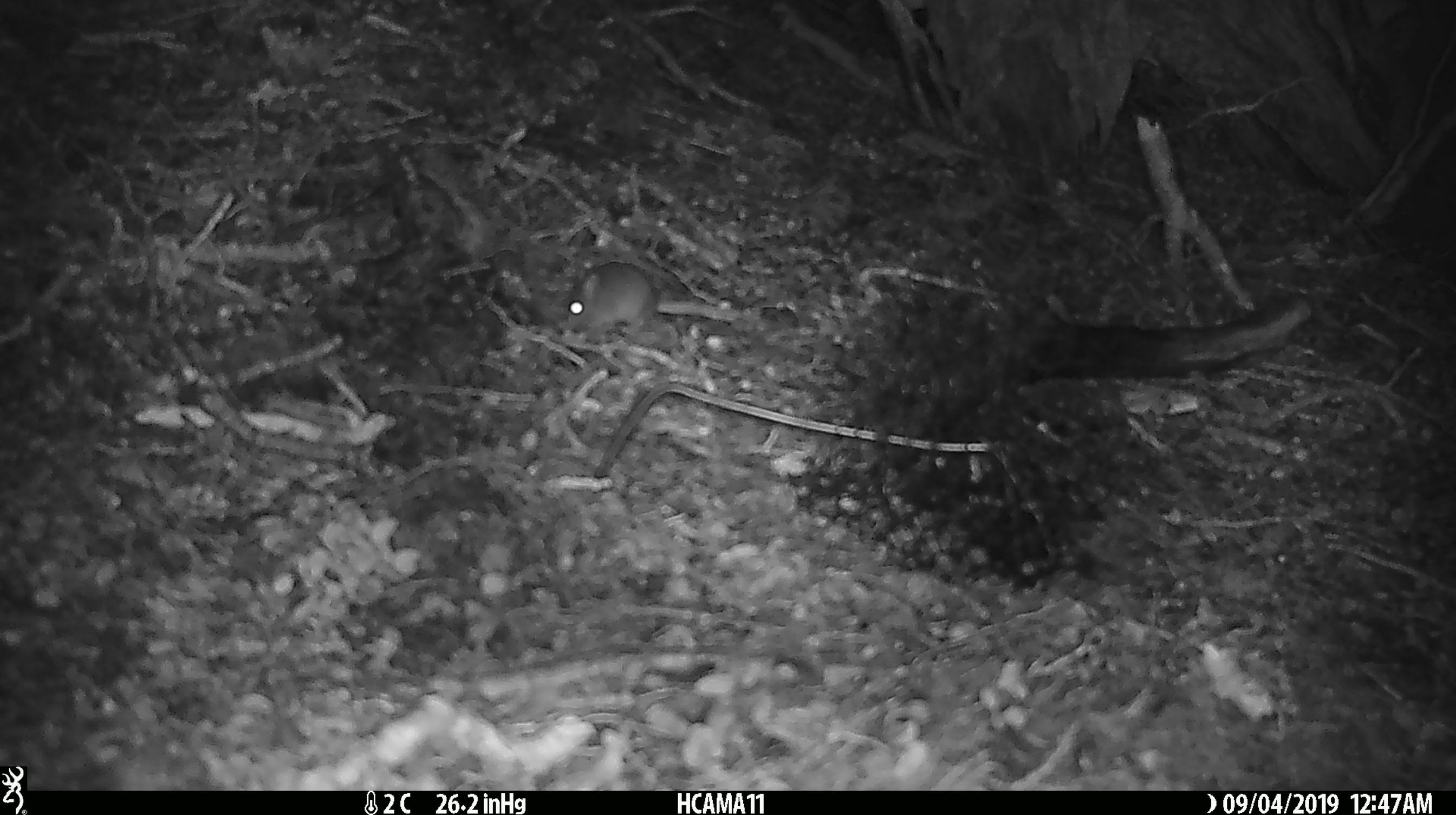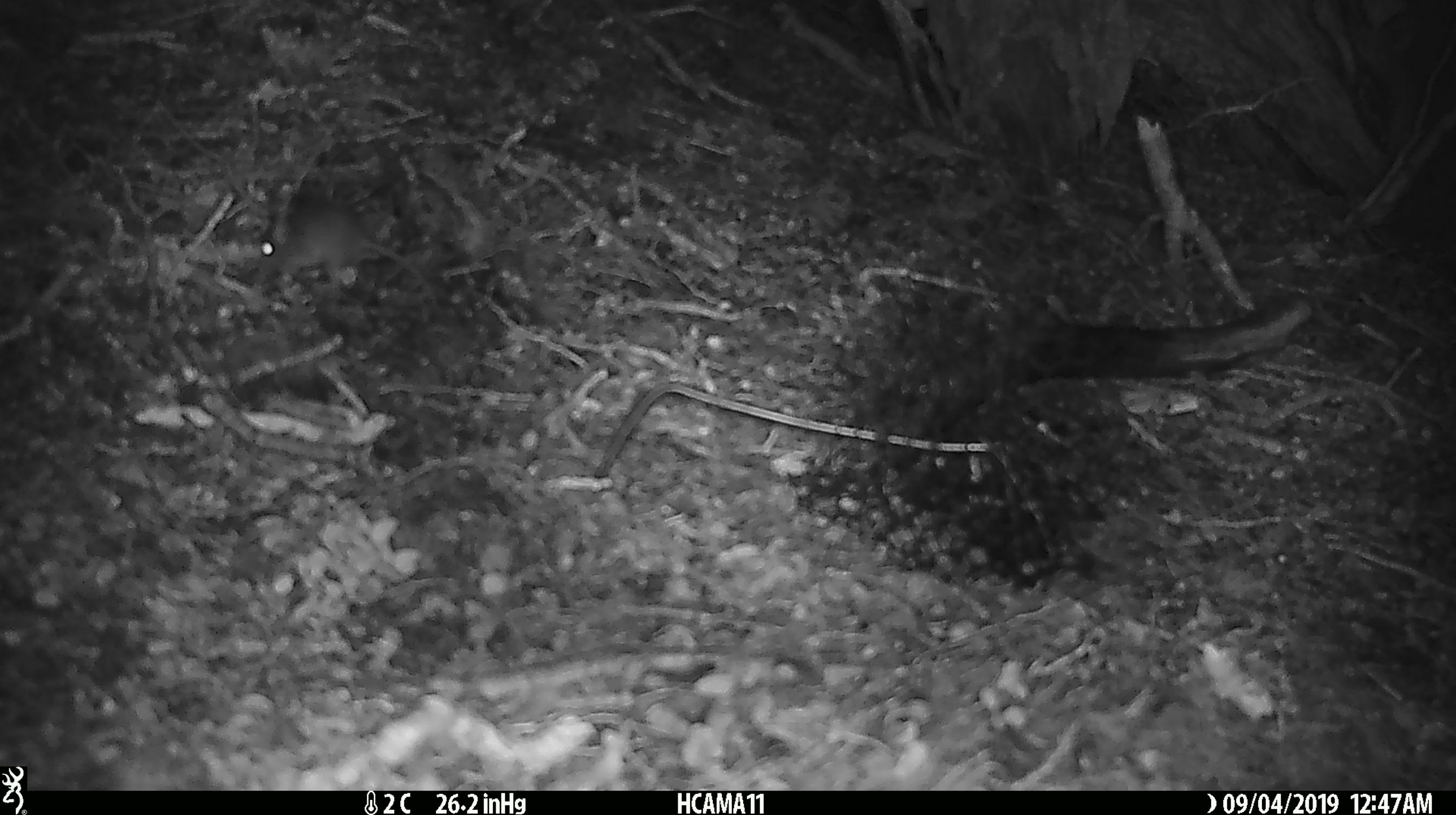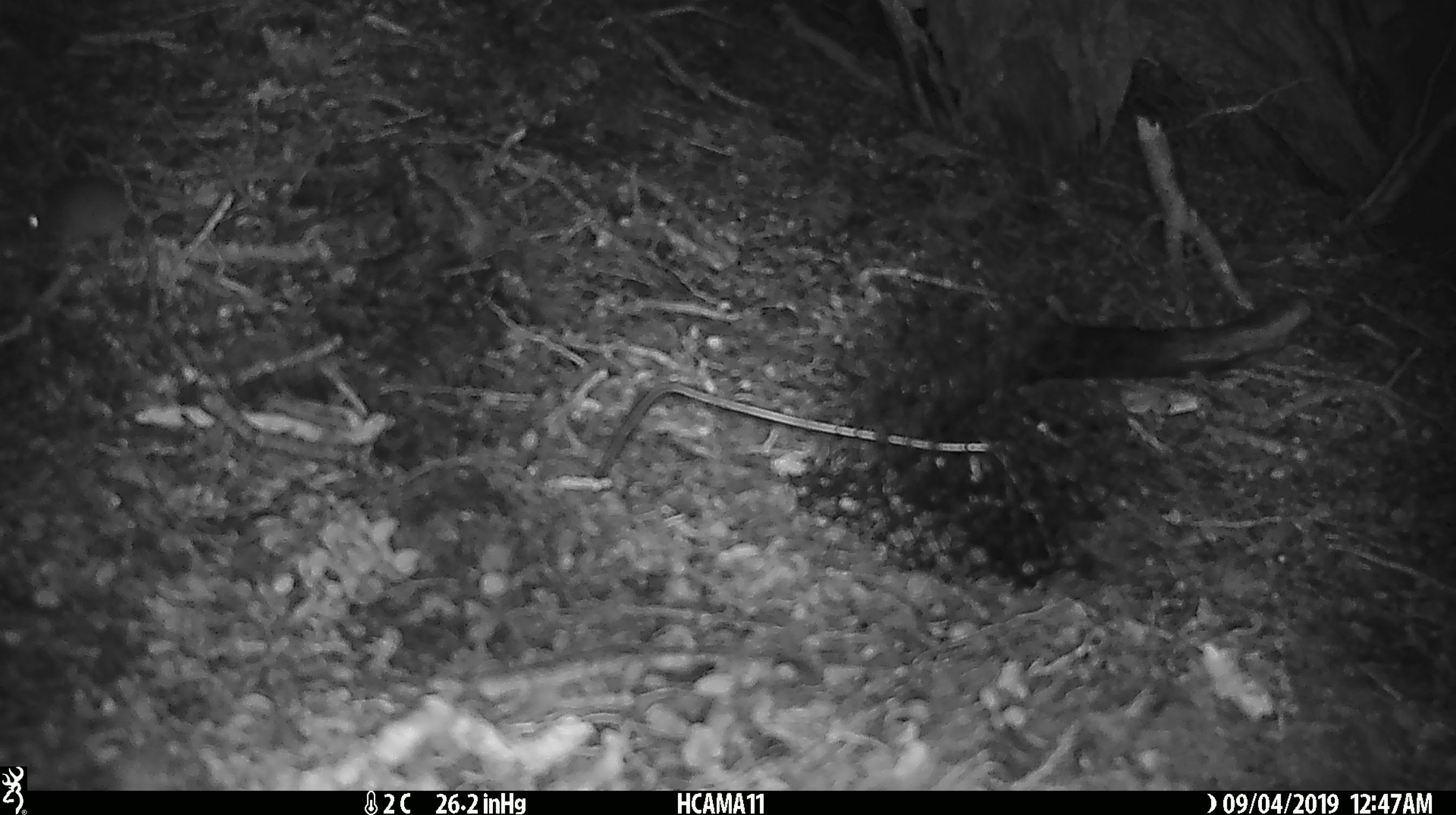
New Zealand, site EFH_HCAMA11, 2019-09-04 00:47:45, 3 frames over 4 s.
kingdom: Animalia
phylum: Chordata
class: Mammalia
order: Rodentia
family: Muridae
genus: Mus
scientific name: Mus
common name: mouse